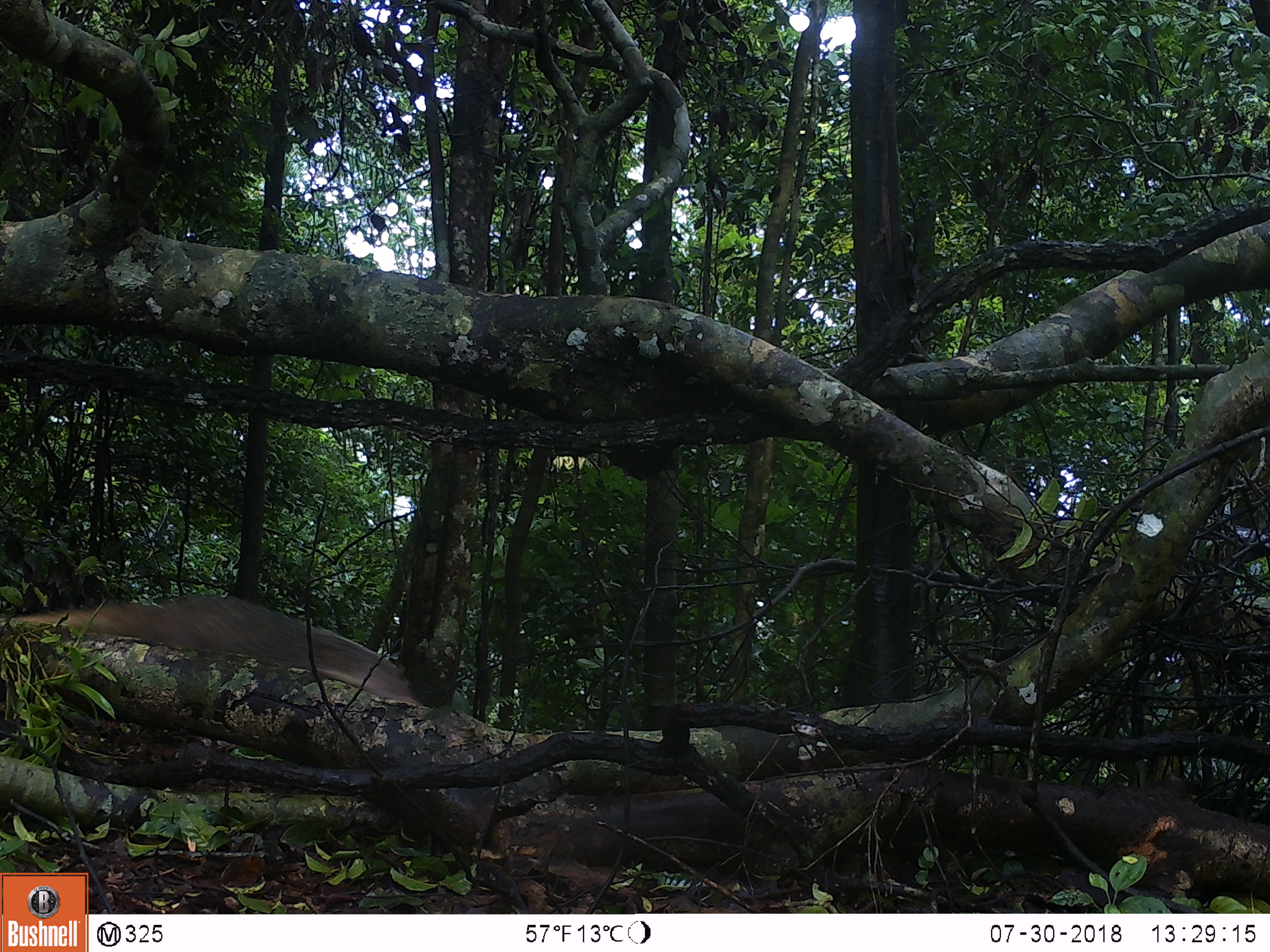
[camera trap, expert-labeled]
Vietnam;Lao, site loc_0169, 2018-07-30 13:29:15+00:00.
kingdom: Animalia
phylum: Chordata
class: Mammalia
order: Carnivora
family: Herpestidae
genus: Urva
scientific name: Urva urva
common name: crab-eating mongoose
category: crab eating mongoose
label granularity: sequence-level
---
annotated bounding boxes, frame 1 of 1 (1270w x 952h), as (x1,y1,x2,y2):
crab eating mongoose: (9,593,423,706)